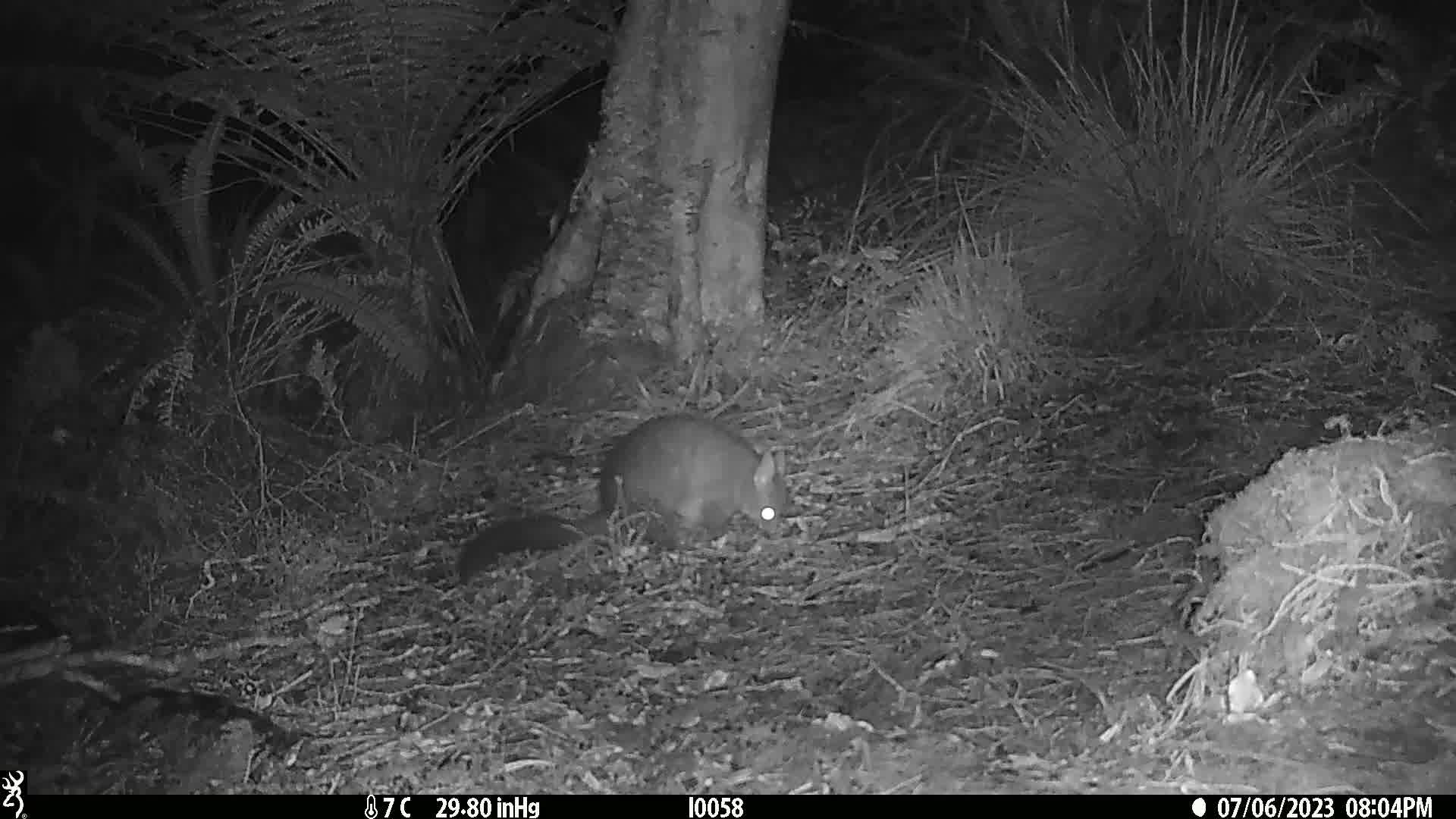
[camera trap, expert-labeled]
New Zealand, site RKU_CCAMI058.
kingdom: Animalia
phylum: Chordata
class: Mammalia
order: Diprotodontia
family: Phalangeridae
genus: Trichosurus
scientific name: Trichosurus vulpecula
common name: common brushtail possum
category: possum